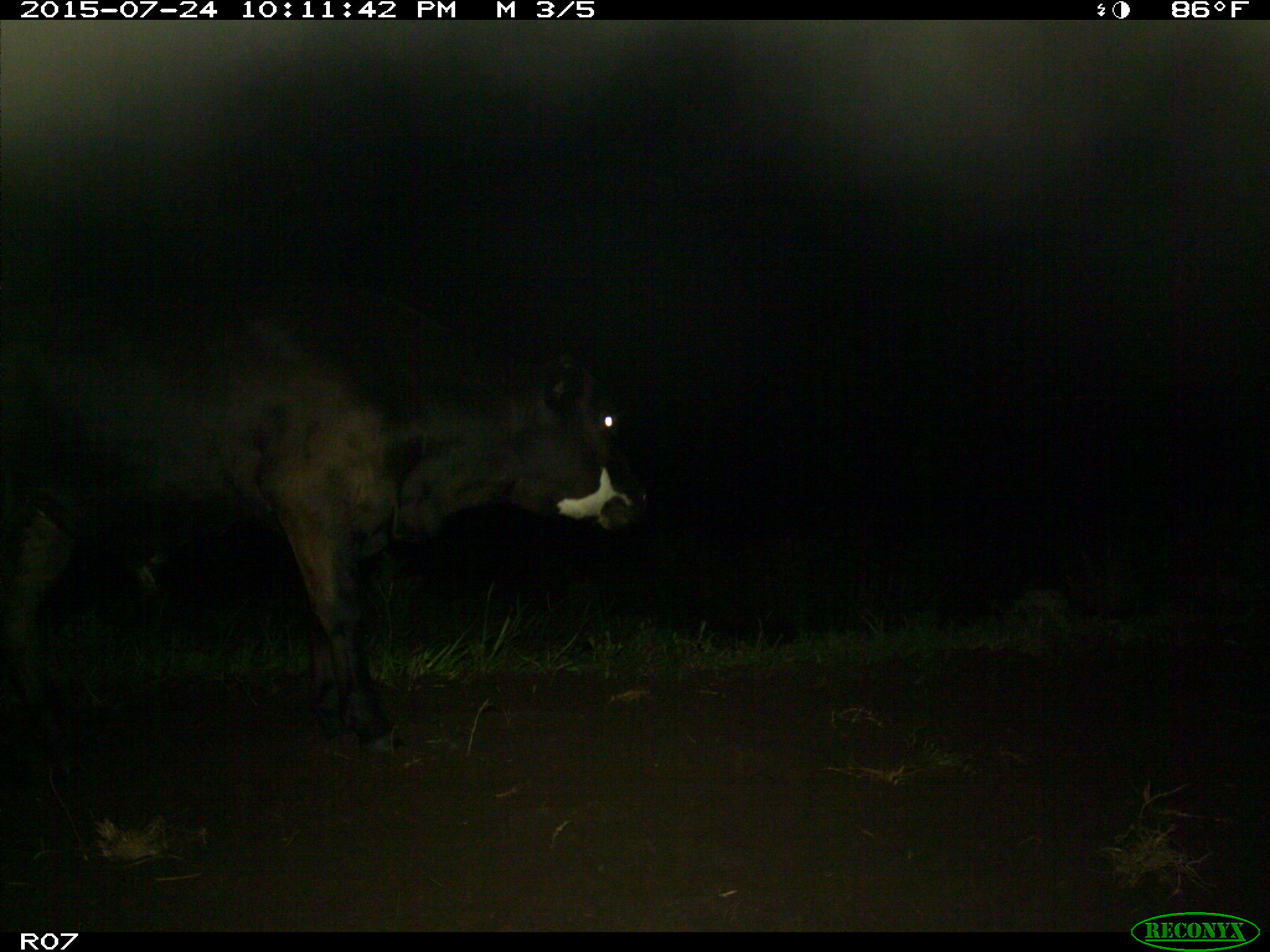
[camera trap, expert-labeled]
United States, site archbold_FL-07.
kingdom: Animalia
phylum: Chordata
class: Mammalia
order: Artiodactyla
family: Bovidae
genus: Bos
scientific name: Bos taurus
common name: domestic cow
Bos taurus (domestic cow).